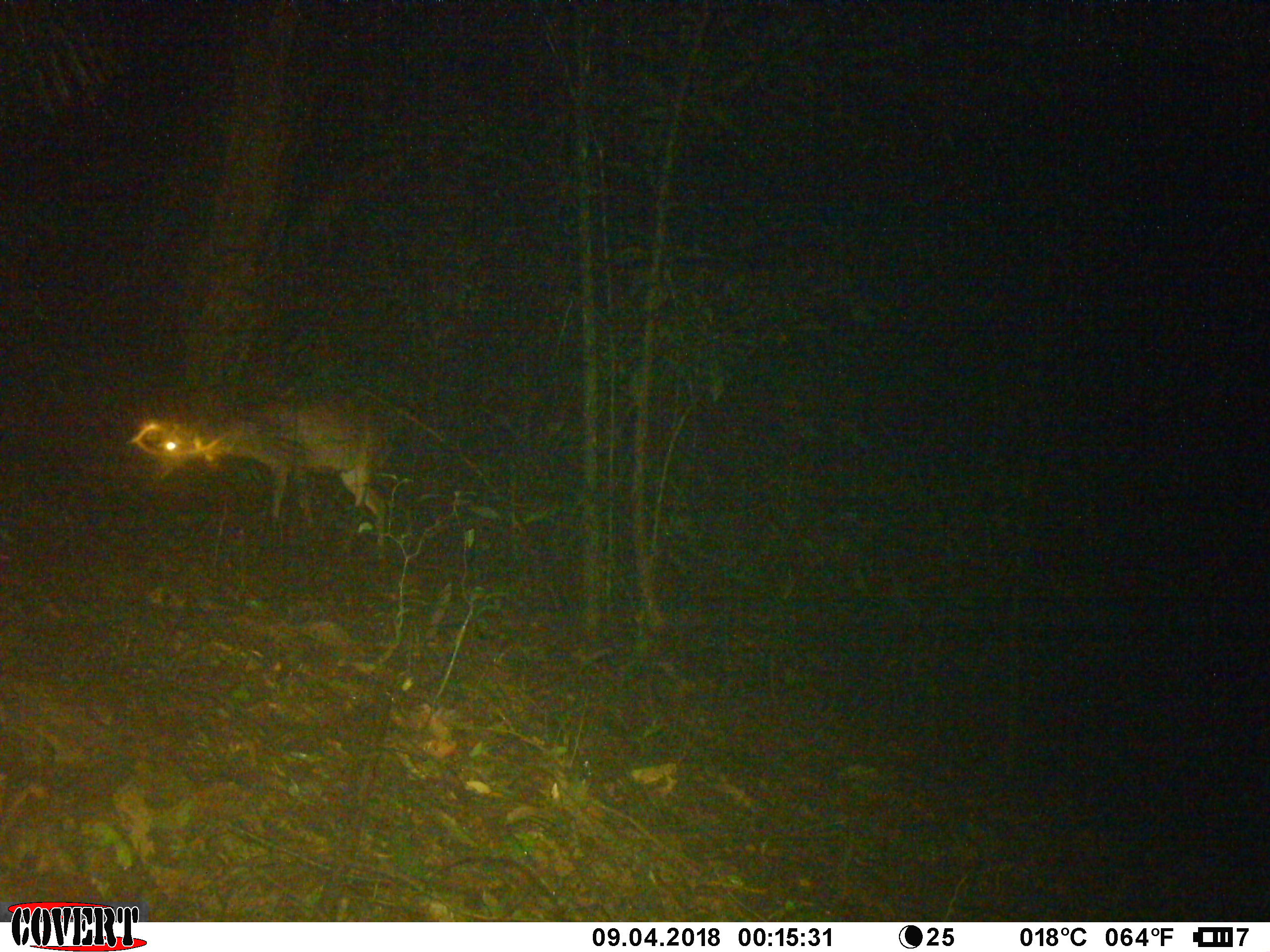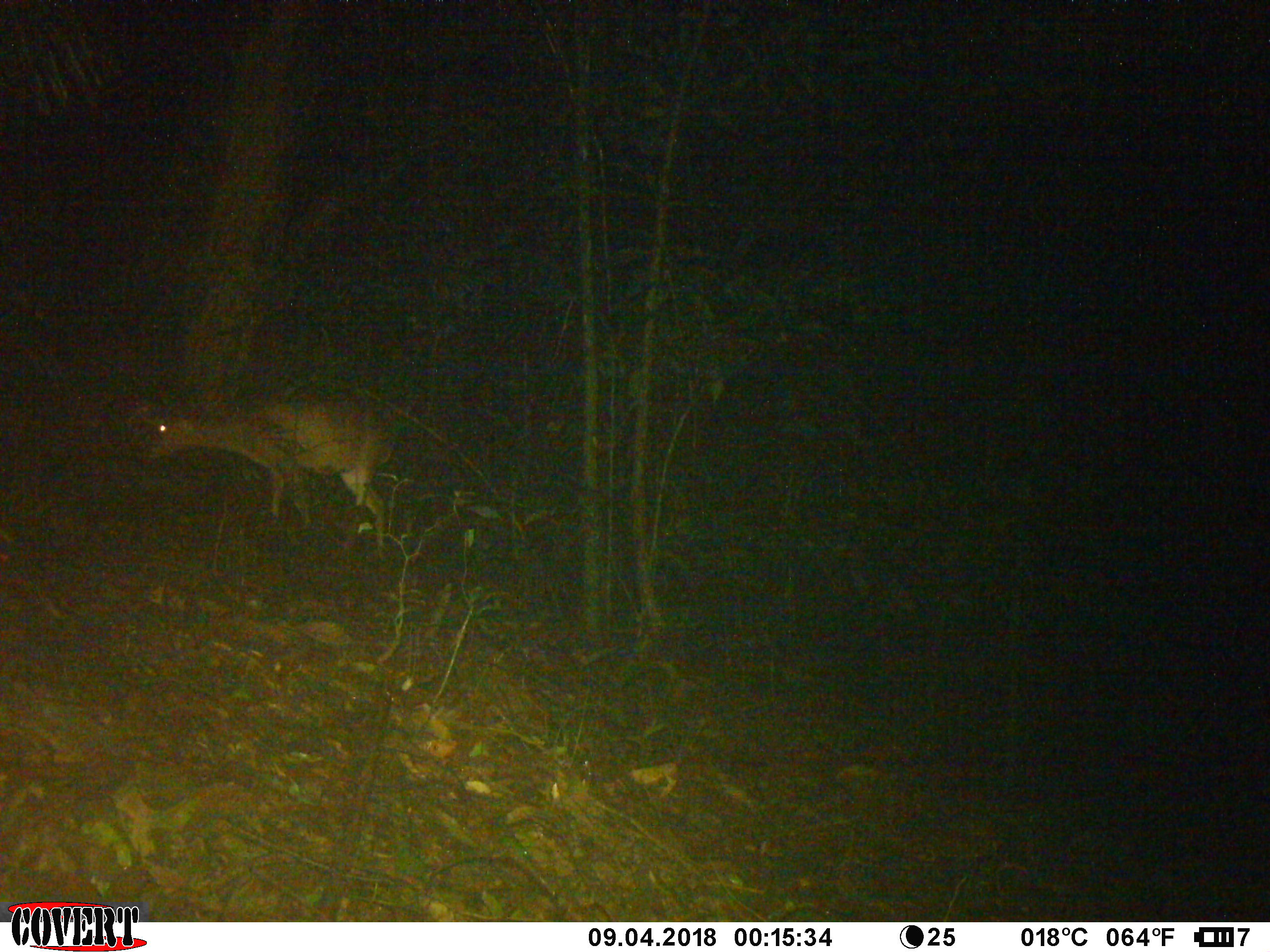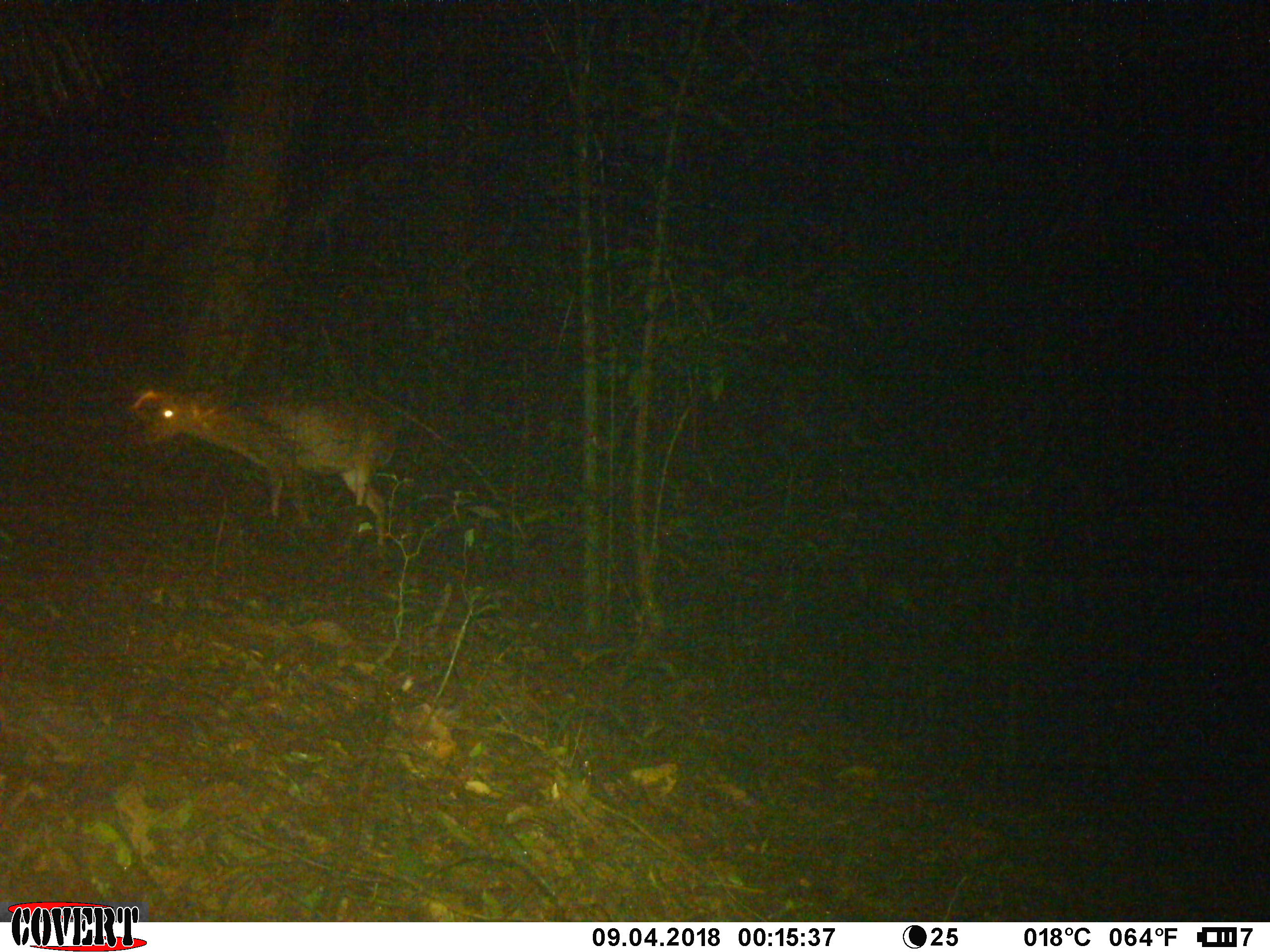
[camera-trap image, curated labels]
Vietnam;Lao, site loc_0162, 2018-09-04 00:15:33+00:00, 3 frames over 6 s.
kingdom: Animalia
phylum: Chordata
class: Mammalia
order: Artiodactyla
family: Cervidae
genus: Muntiacus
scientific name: Muntiacus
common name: muntjacs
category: unidentified muntjac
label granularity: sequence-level